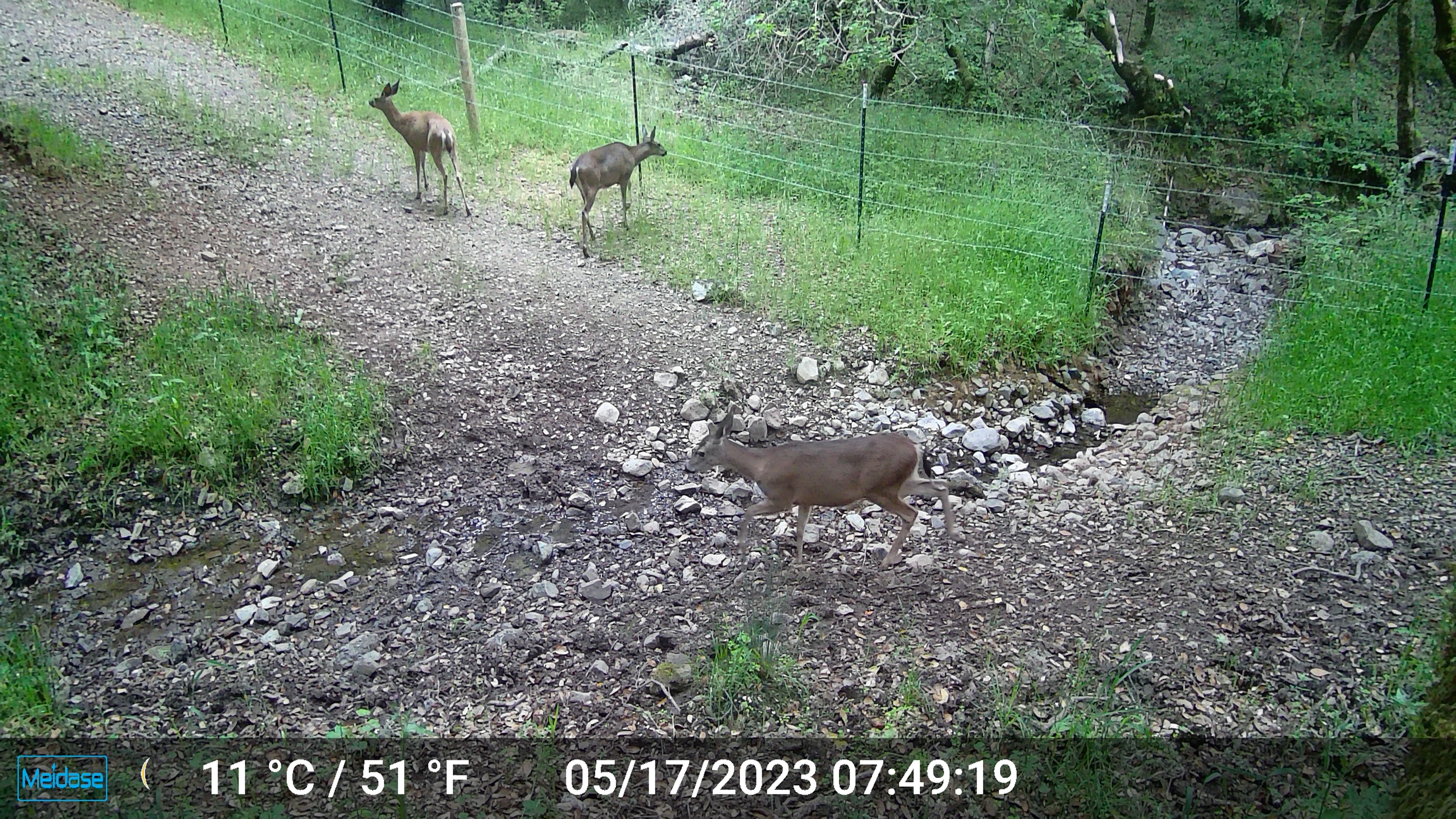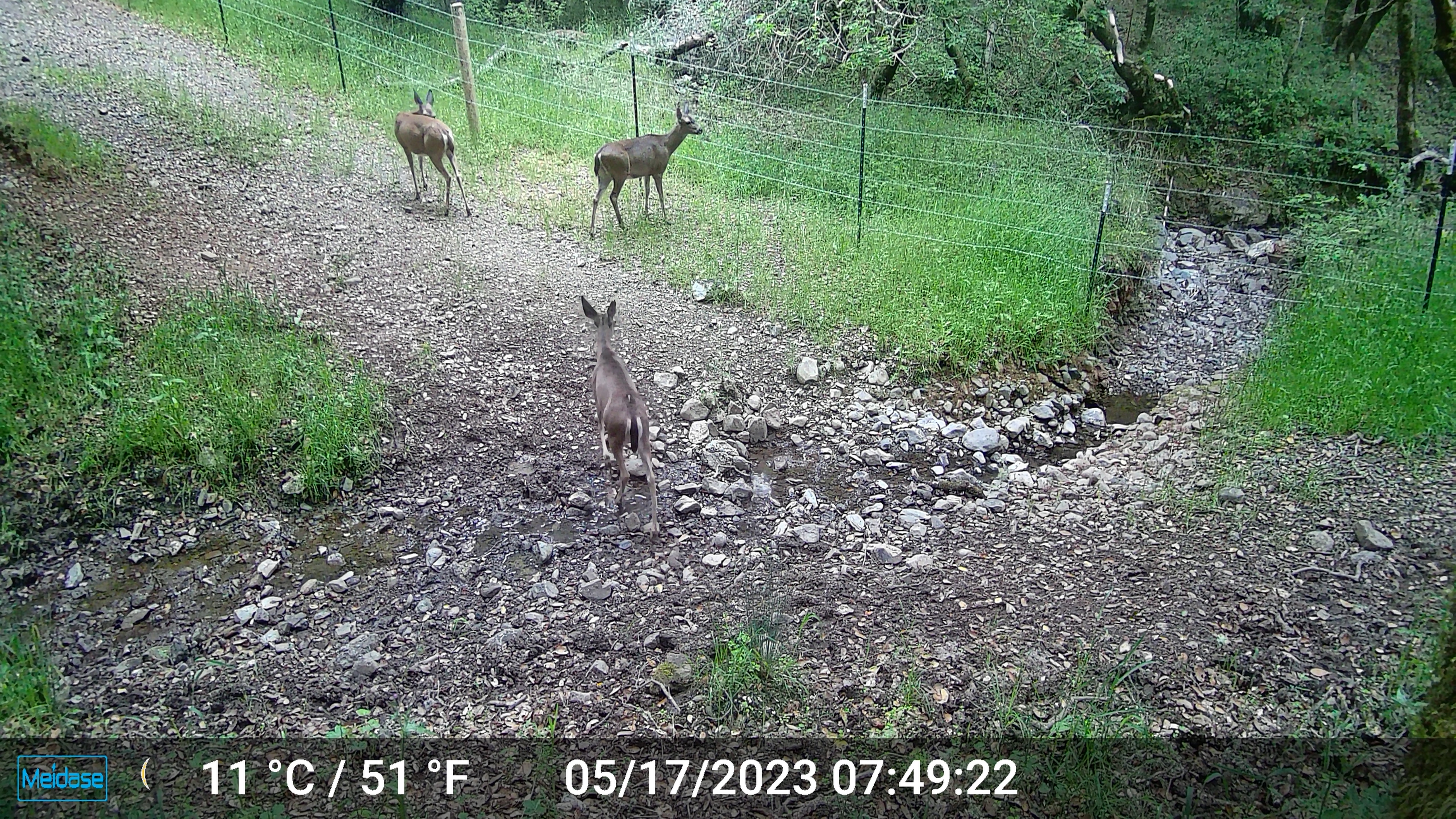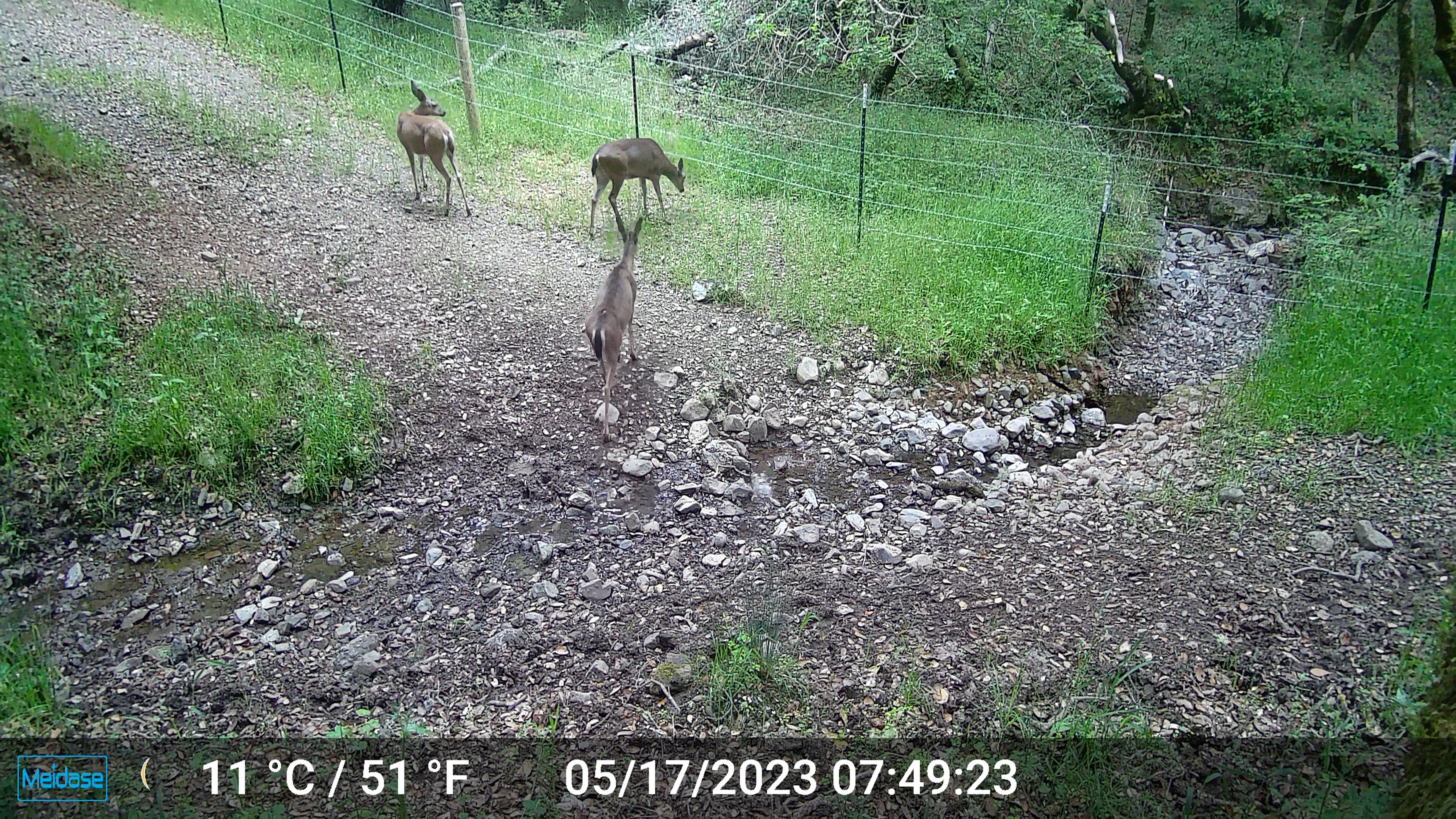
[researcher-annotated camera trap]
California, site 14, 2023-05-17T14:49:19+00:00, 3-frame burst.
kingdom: Animalia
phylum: Chordata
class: Mammalia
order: Artiodactyla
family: Cervidae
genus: Odocoileus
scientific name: Odocoileus hemionus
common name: mule deer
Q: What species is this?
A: Mule deer (Odocoileus hemionus).